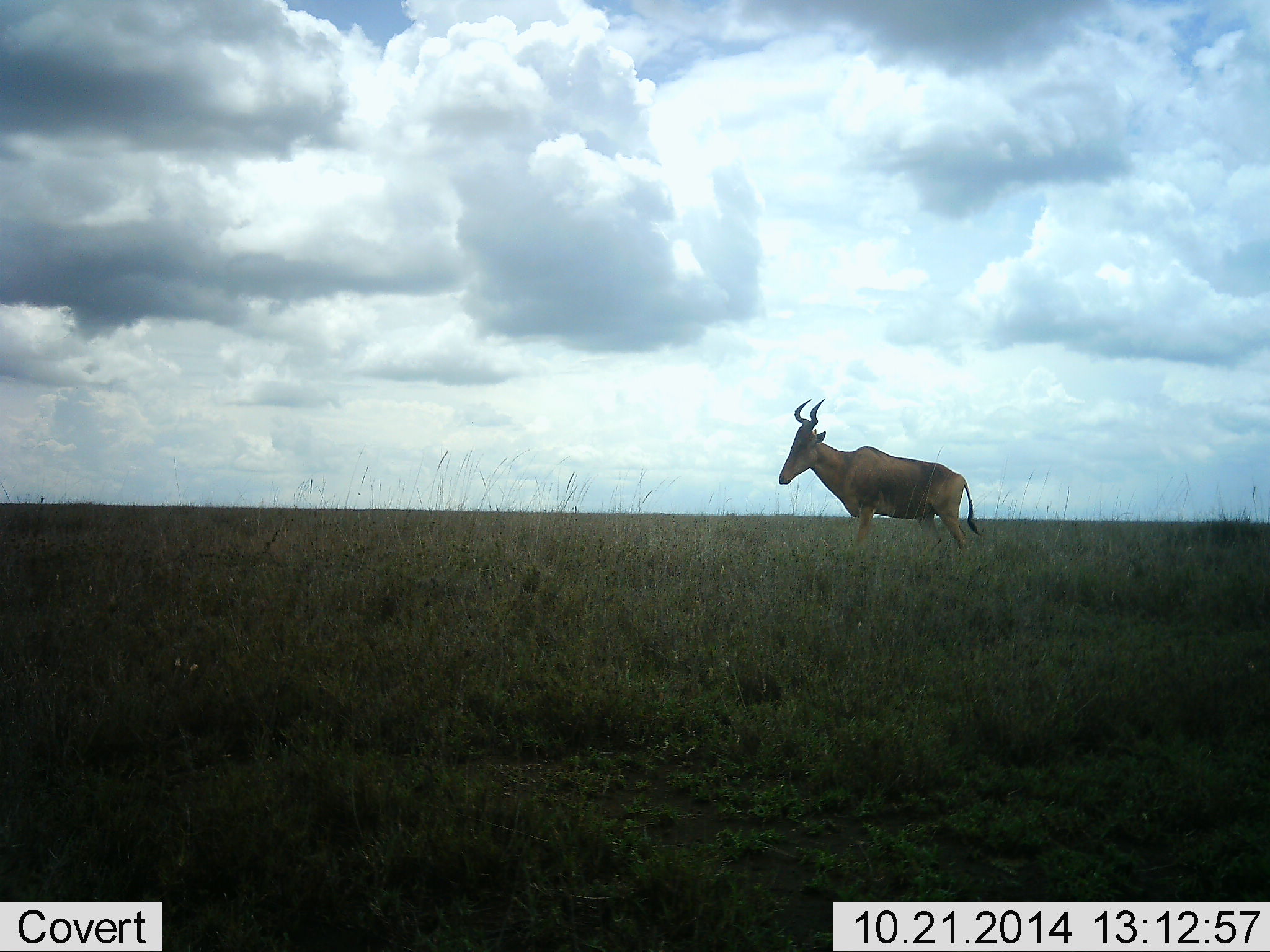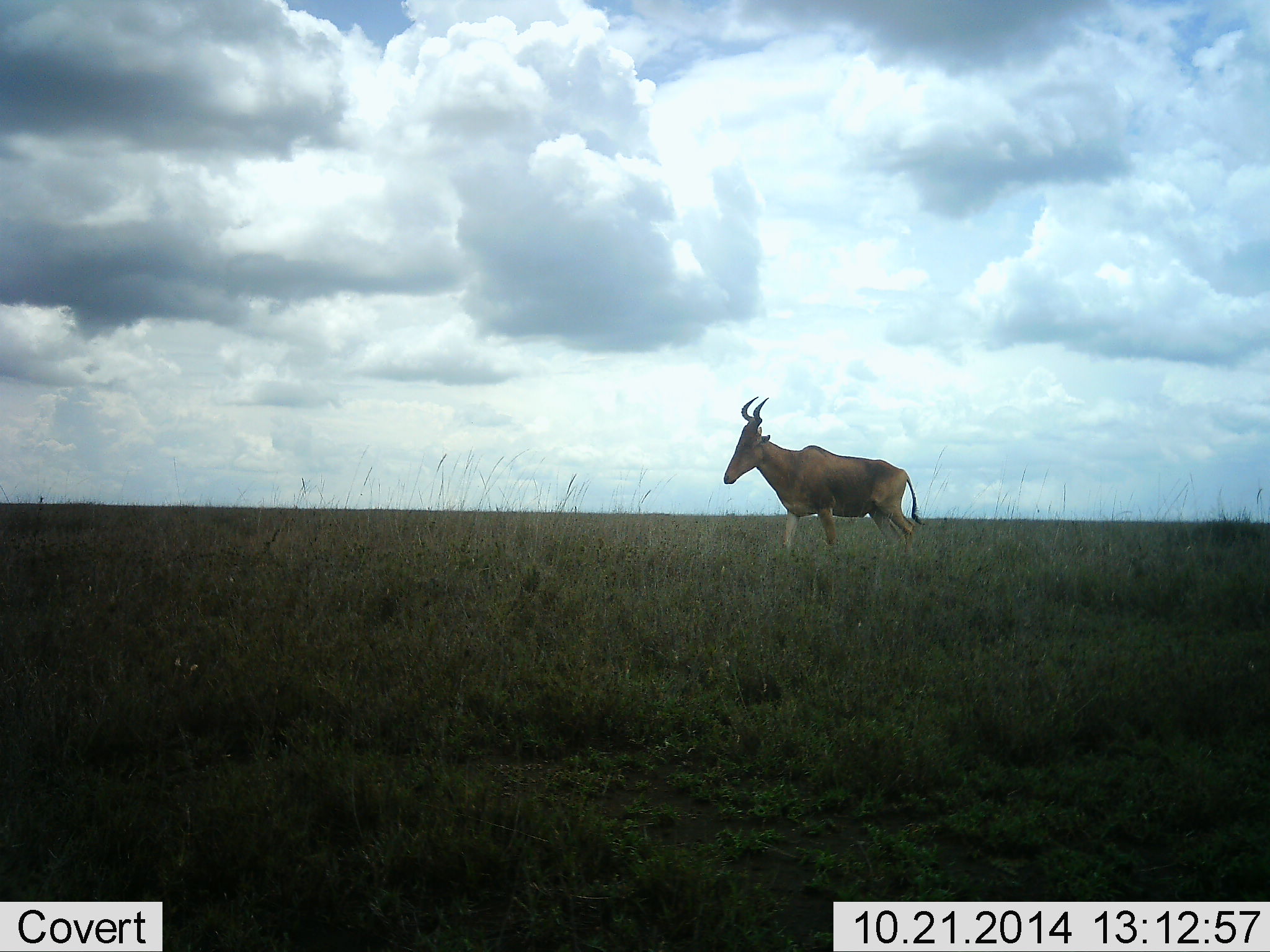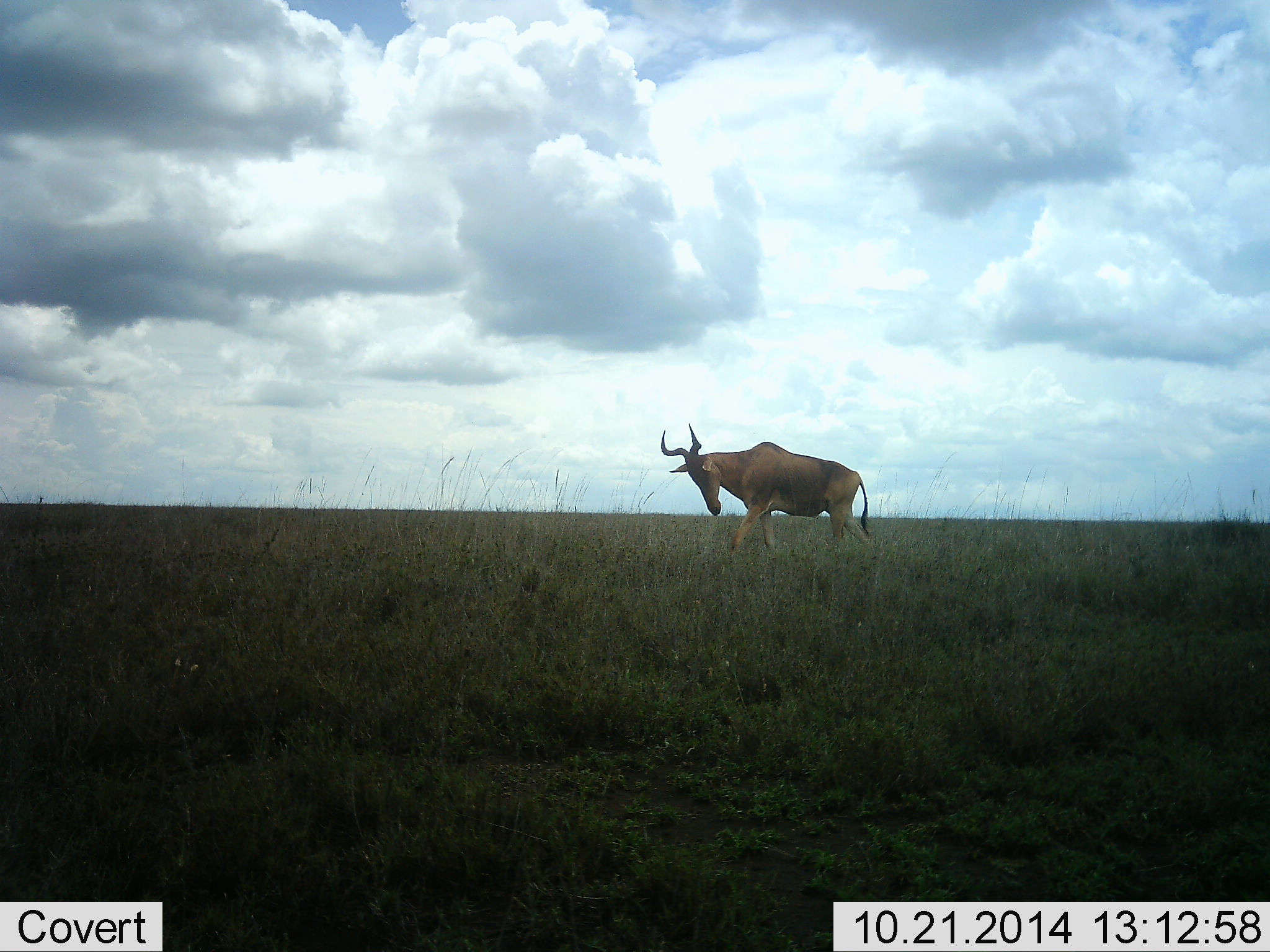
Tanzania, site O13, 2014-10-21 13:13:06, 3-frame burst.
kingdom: Animalia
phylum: Chordata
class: Mammalia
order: Artiodactyla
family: Bovidae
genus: Alcelaphus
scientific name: Alcelaphus buselaphus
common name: hartebeest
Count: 1.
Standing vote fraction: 0%.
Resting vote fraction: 0%.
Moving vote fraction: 100%.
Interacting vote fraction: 0%.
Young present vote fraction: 0%.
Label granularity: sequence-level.